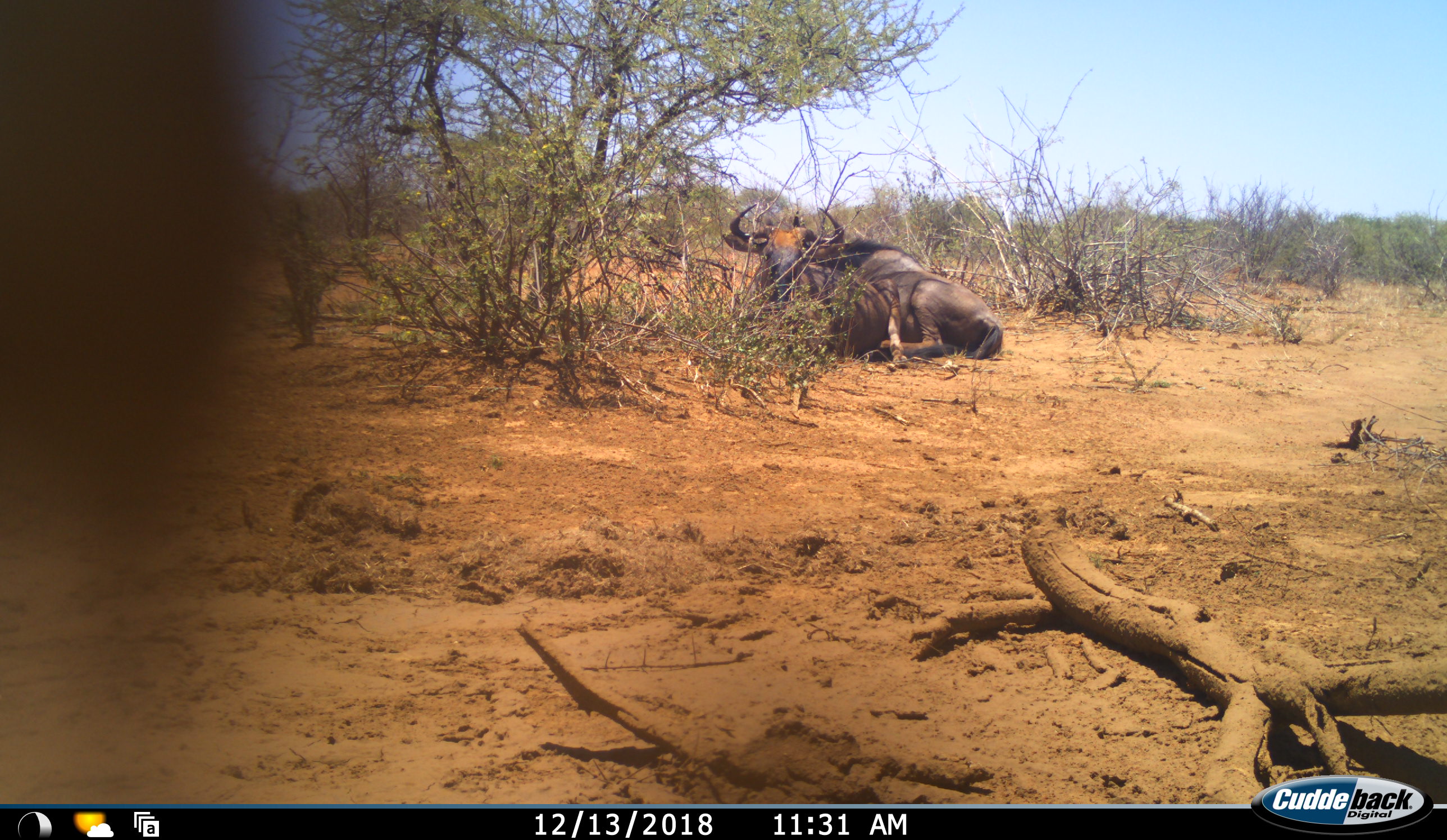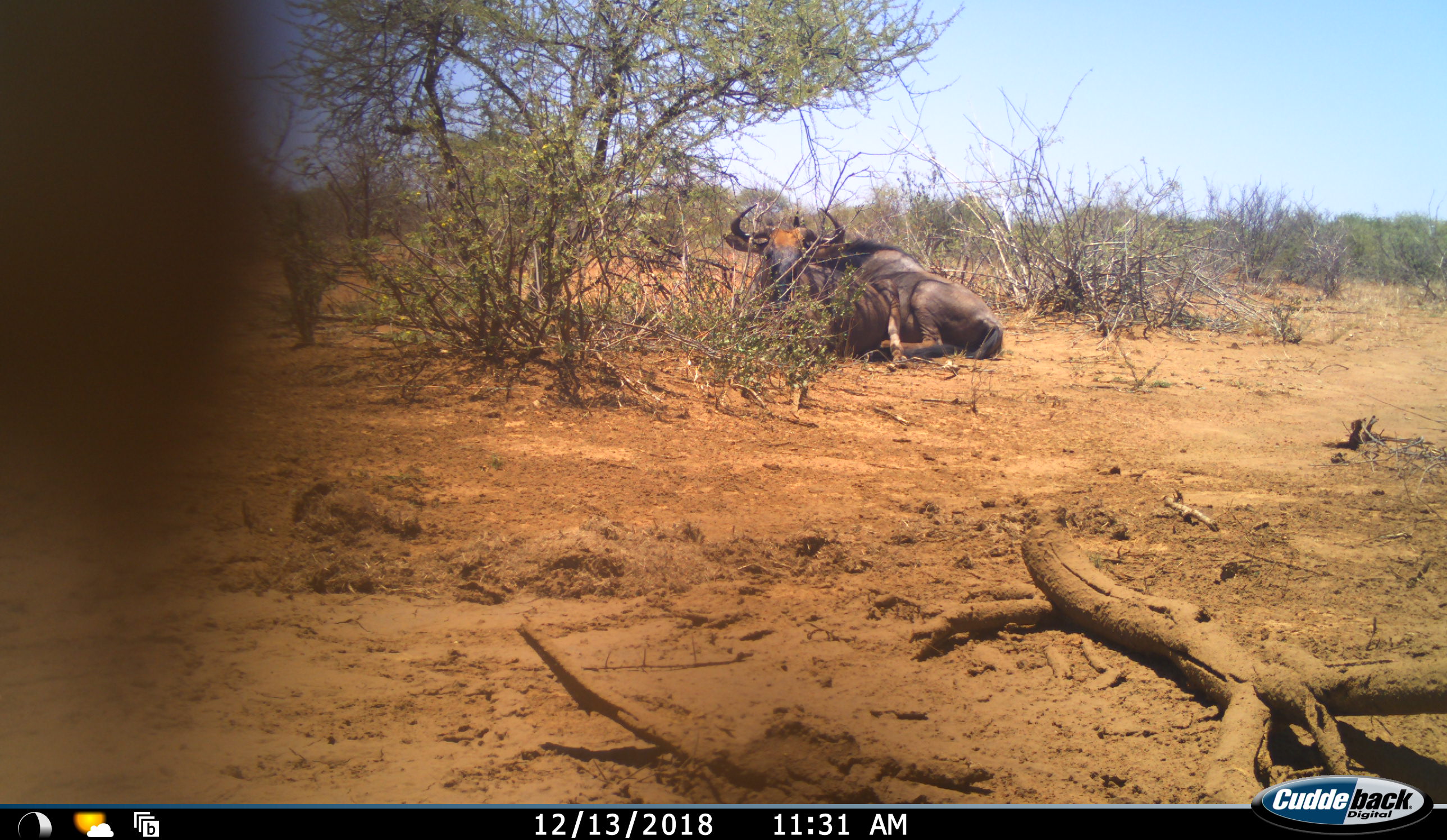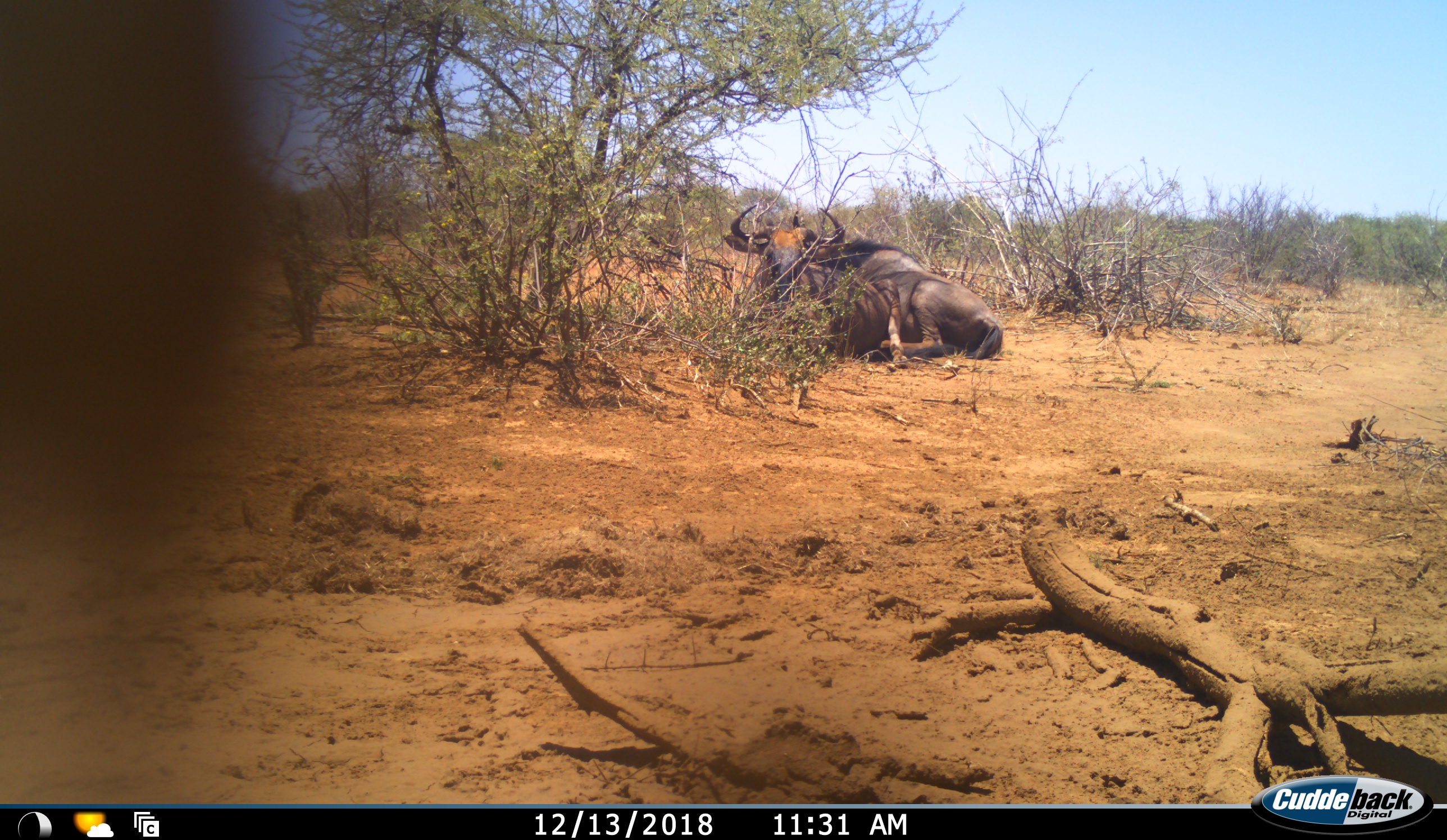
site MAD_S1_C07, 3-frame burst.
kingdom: Animalia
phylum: Chordata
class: Mammalia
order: Artiodactyla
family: Bovidae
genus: Connochaetes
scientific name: Connochaetes taurinus taurinus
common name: blue wildebeest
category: wildebeestblue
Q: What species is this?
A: Wildebeestblue (blue wildebeest) (Connochaetes taurinus taurinus).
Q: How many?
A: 1.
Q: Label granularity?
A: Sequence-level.